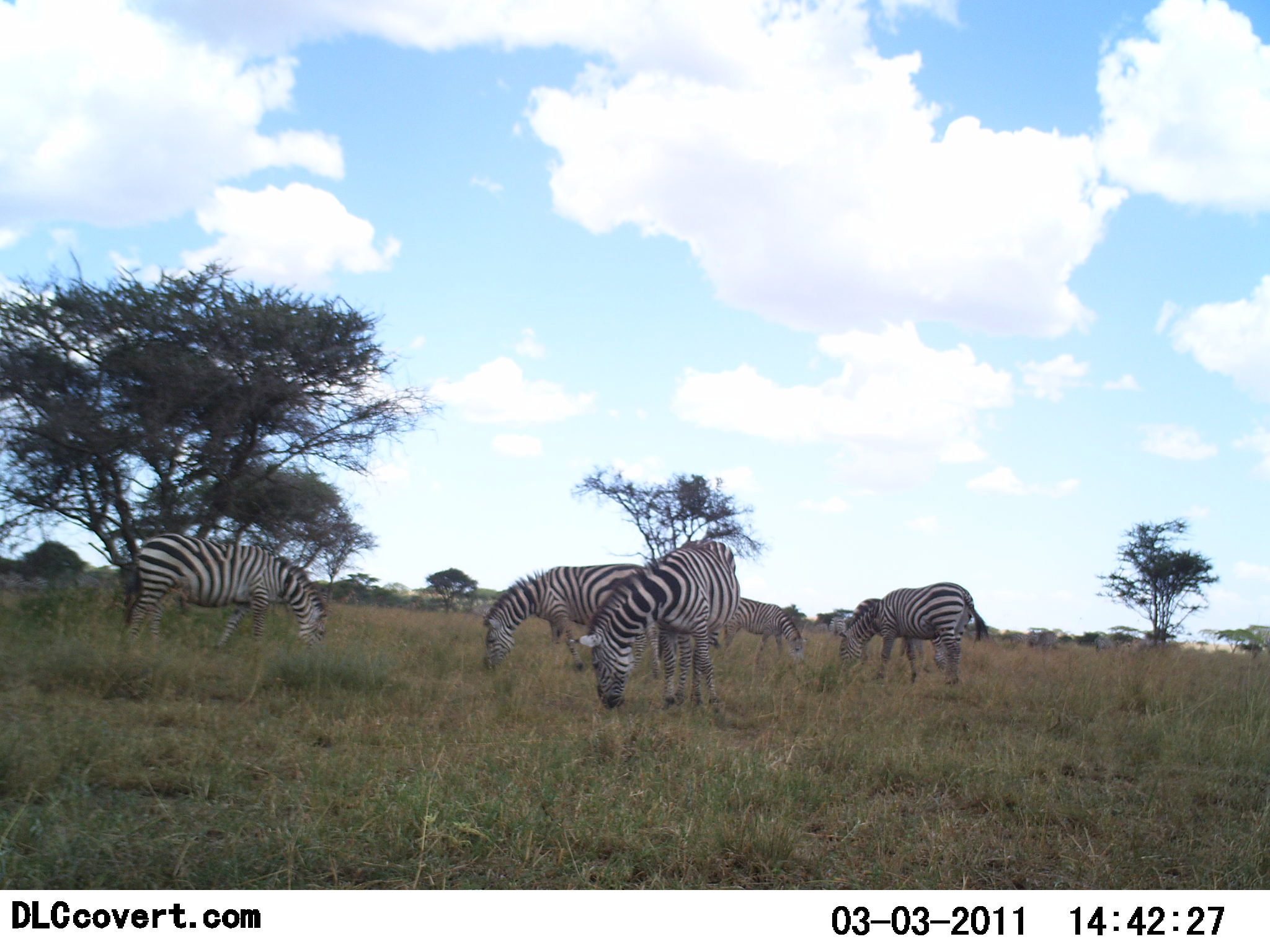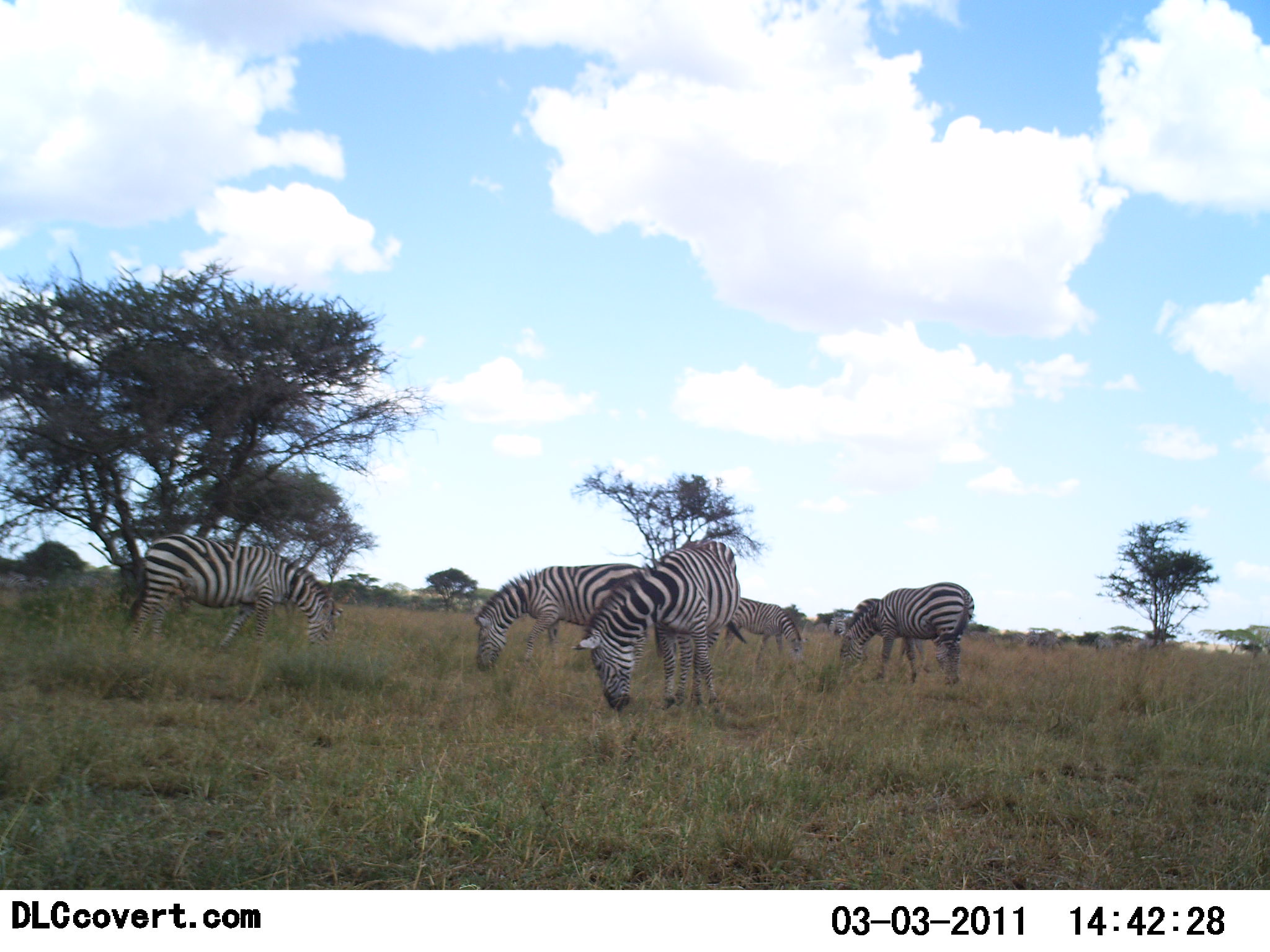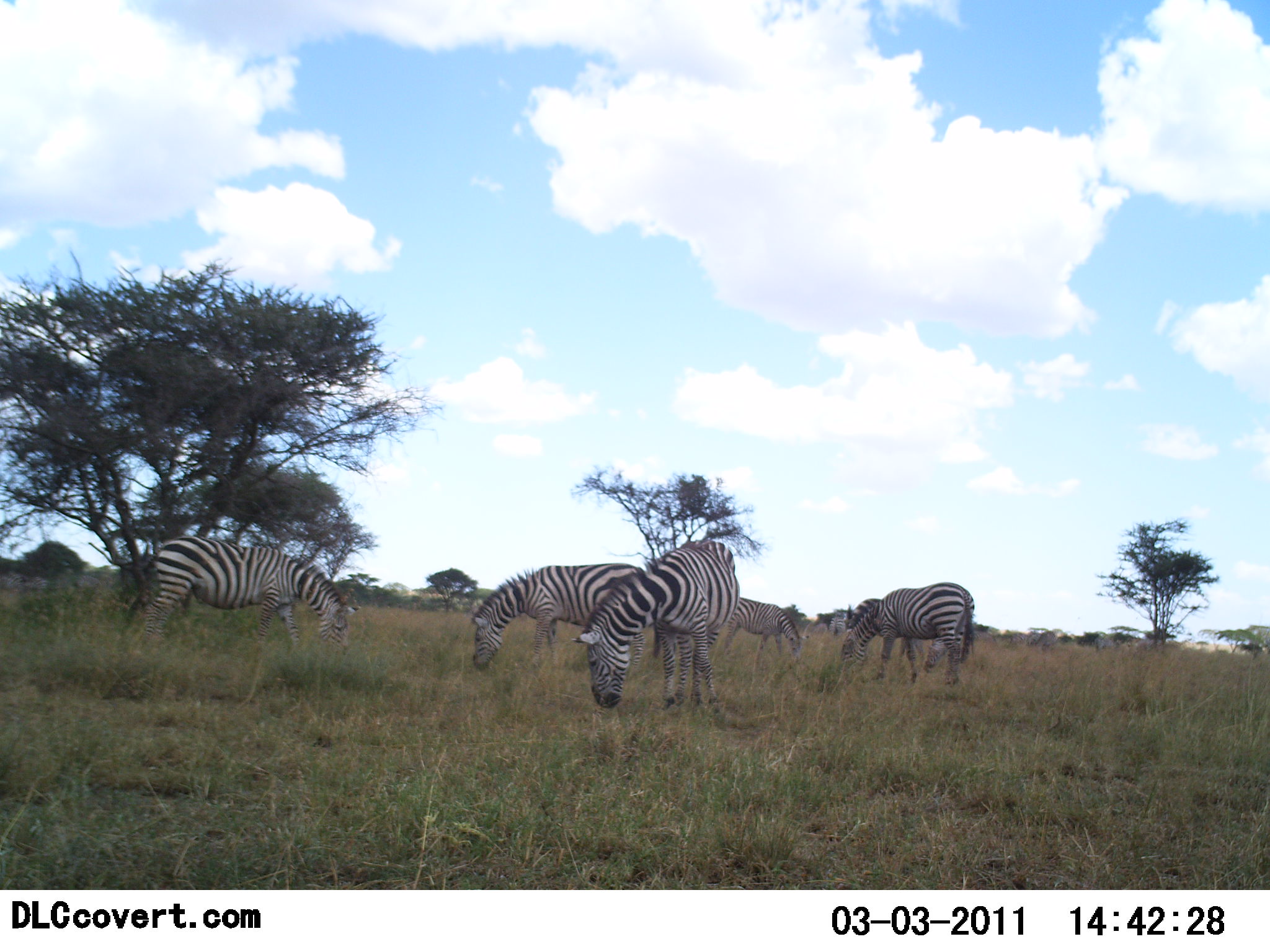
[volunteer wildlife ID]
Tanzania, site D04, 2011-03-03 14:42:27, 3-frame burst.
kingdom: Animalia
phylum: Chordata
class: Mammalia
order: Perissodactyla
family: Equidae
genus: Equus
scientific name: Equus quagga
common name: plains zebra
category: zebra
Zebra (plains zebra) (Equus quagga), count 5. Behavior (volunteer vote fractions): standing 33%, resting 0%, moving 0%, interacting 0%. Young present (vote fraction): 0%. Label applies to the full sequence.